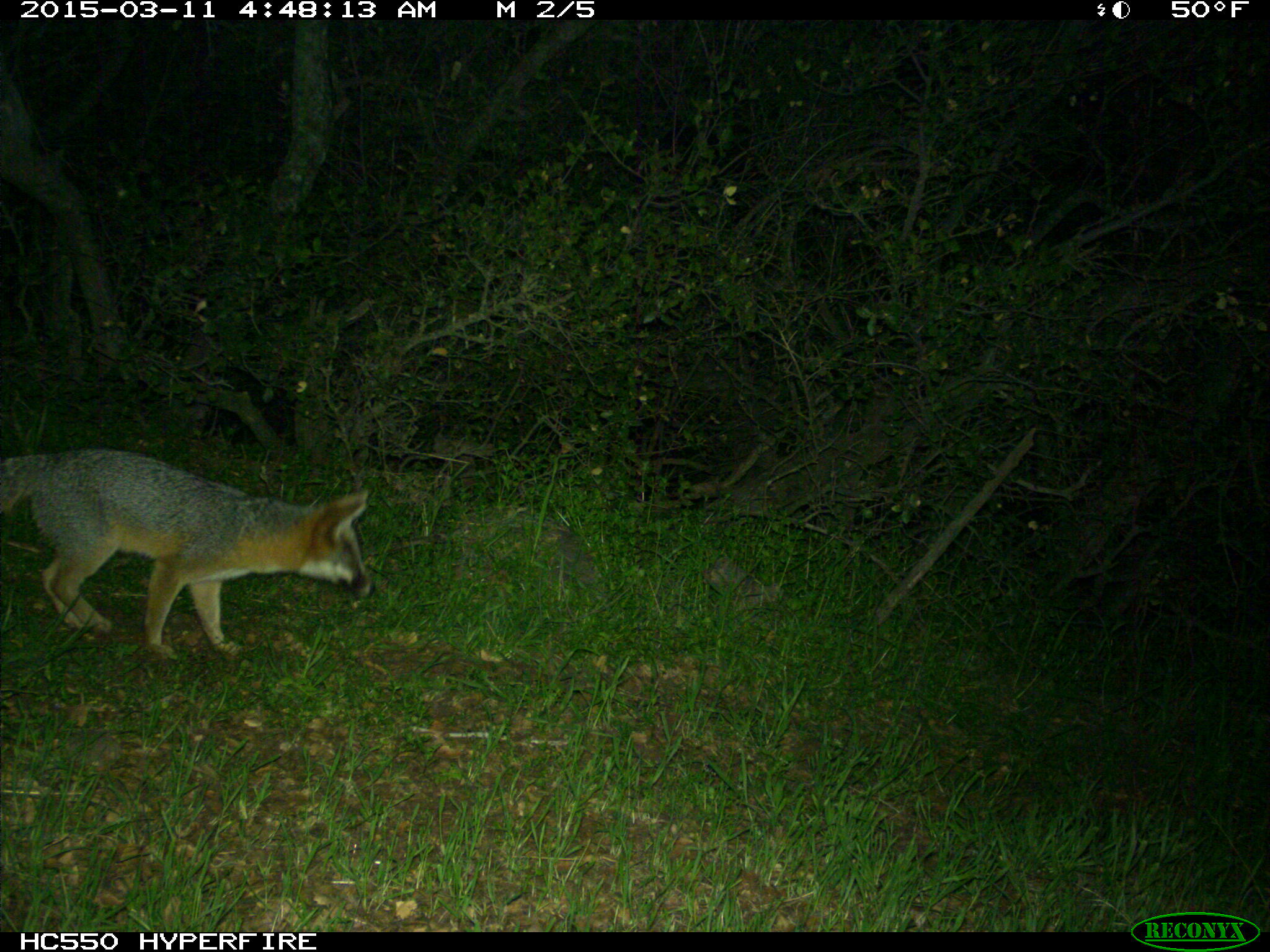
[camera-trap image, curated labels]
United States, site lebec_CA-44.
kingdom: Animalia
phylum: Chordata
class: Mammalia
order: Carnivora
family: Canidae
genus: Urocyon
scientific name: Urocyon cinereoargenteus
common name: gray fox